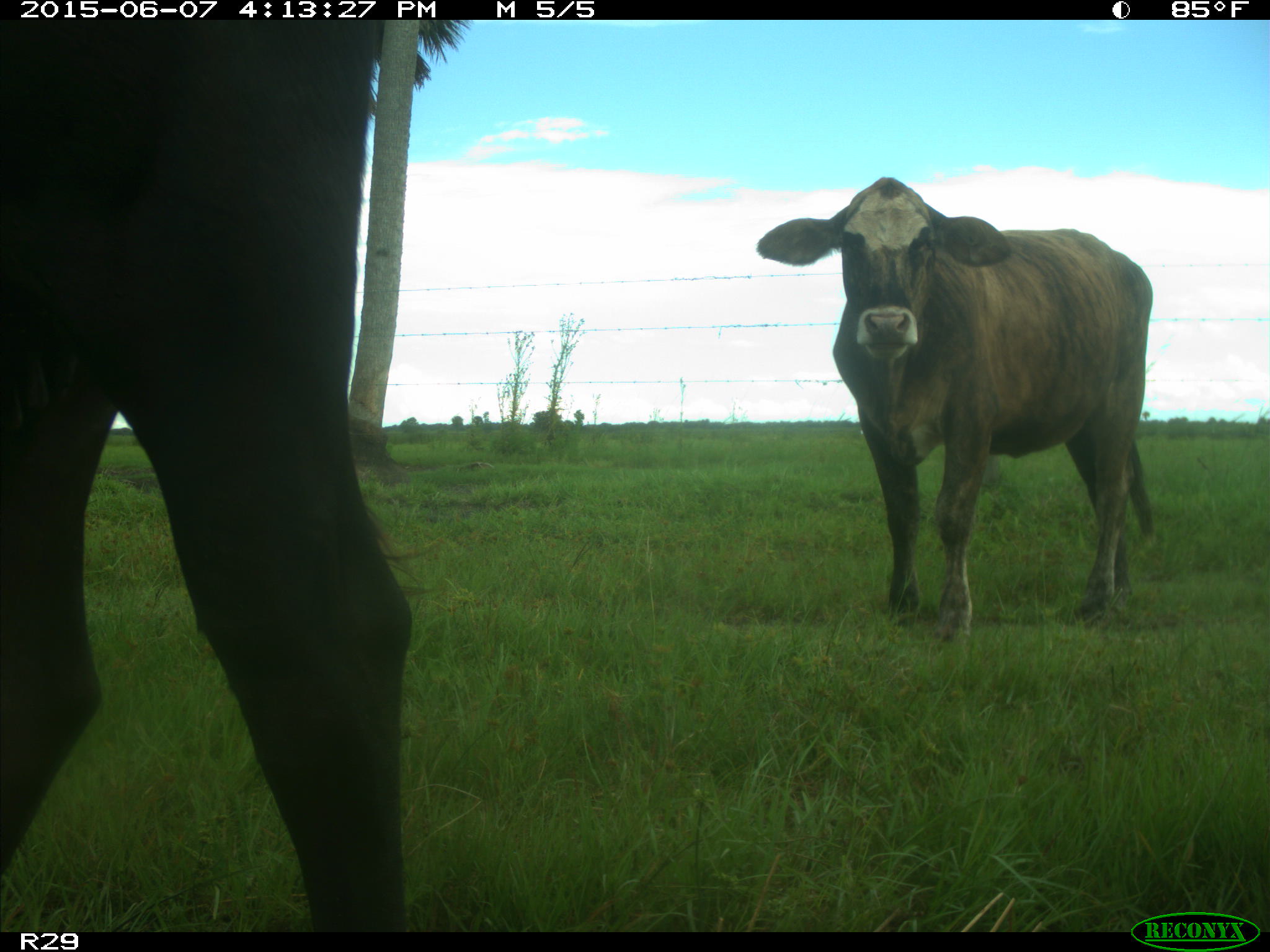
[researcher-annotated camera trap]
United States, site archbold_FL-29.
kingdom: Animalia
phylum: Chordata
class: Mammalia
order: Artiodactyla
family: Bovidae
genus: Bos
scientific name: Bos taurus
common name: domestic cow